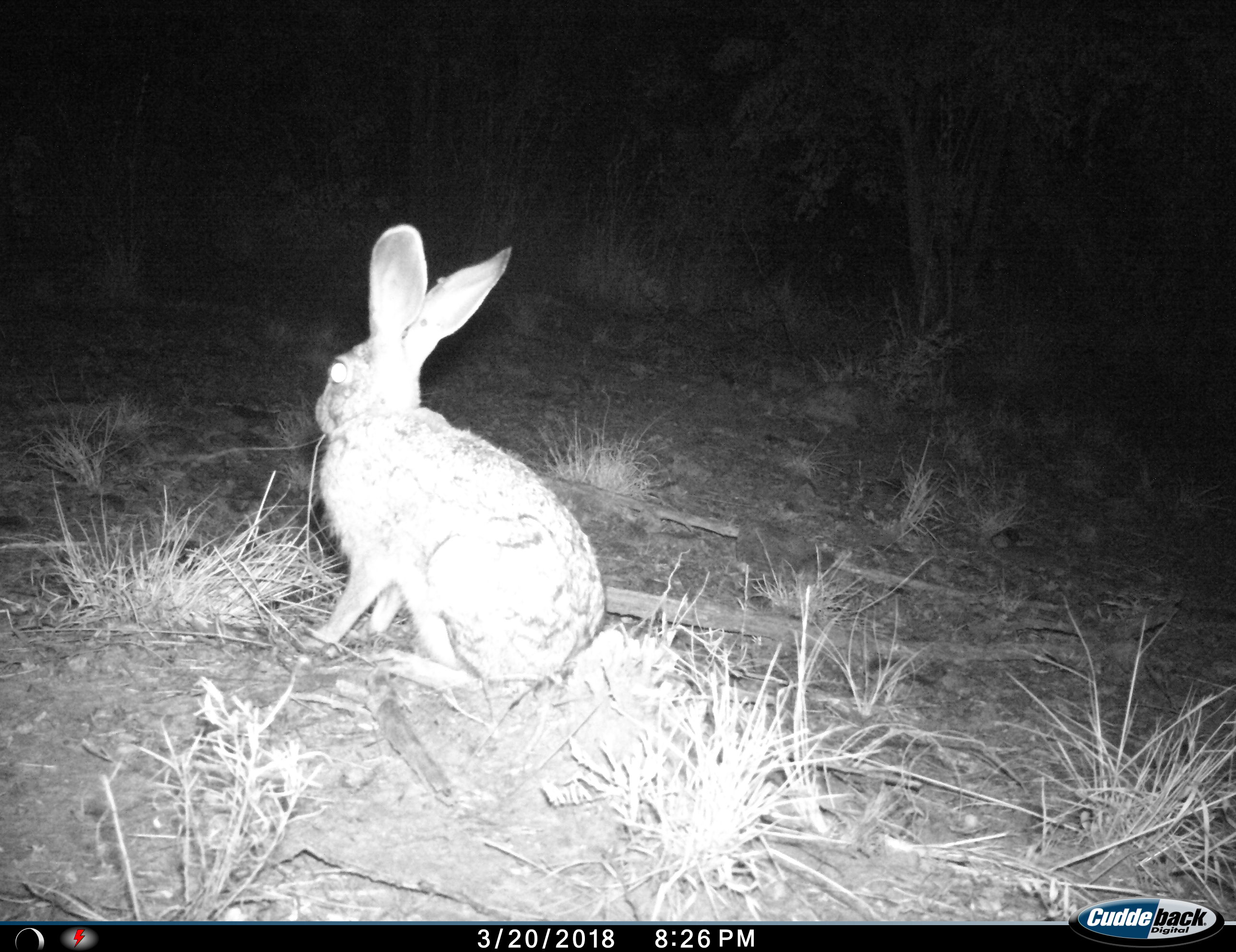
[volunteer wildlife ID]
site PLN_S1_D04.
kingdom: Animalia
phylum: Chordata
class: Mammalia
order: Lagomorpha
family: Leporidae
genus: Lepus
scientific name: Lepus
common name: hare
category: hareunknown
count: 1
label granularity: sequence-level